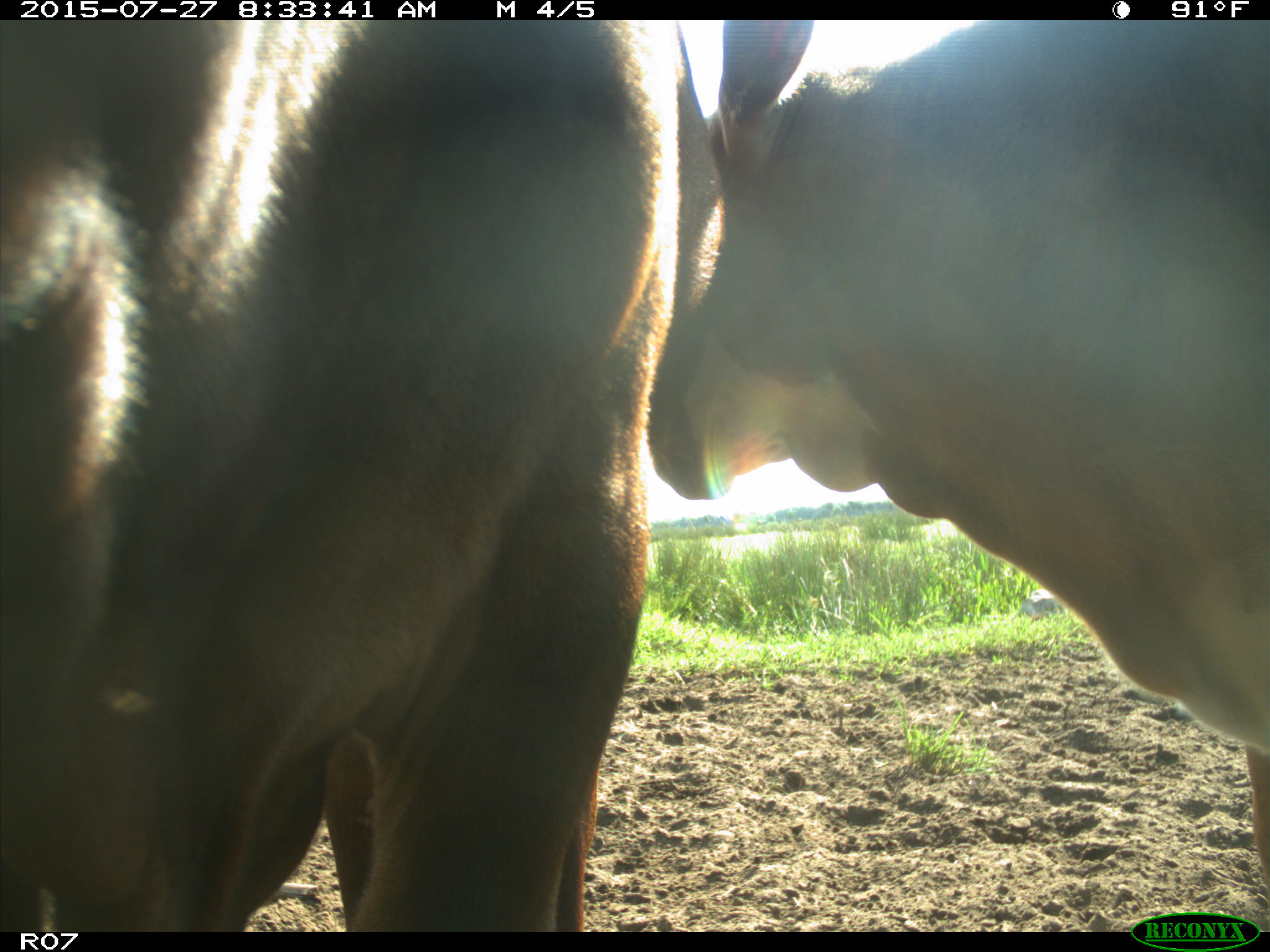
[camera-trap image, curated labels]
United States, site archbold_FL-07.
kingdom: Animalia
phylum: Chordata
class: Mammalia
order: Artiodactyla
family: Bovidae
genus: Bos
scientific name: Bos taurus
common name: domestic cow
Bos taurus (domestic cow).